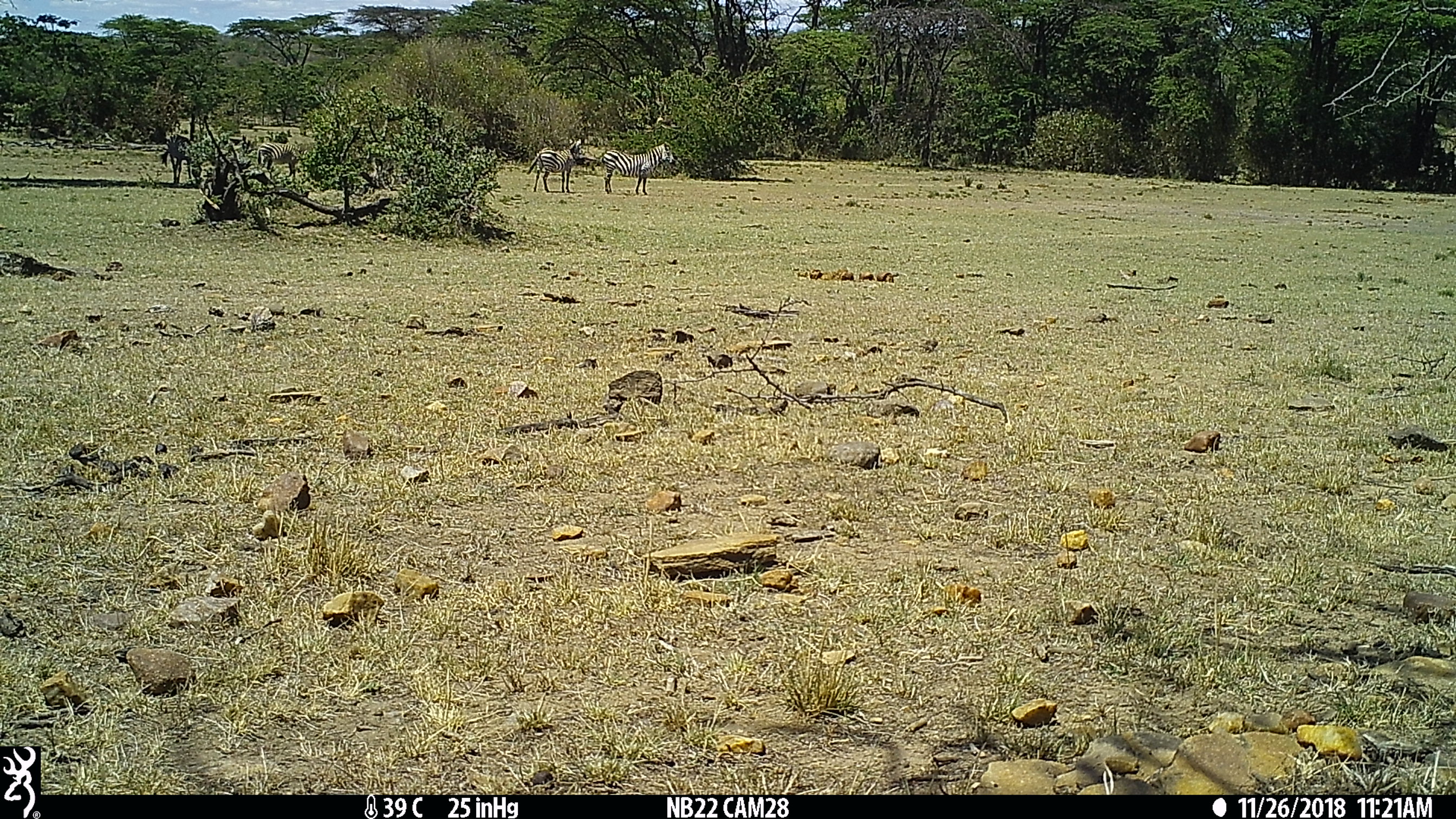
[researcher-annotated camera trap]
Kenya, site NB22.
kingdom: Animalia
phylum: Chordata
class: Mammalia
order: Perissodactyla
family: Equidae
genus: Equus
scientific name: Equus quagga burchellii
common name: burchell's zebra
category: zebra